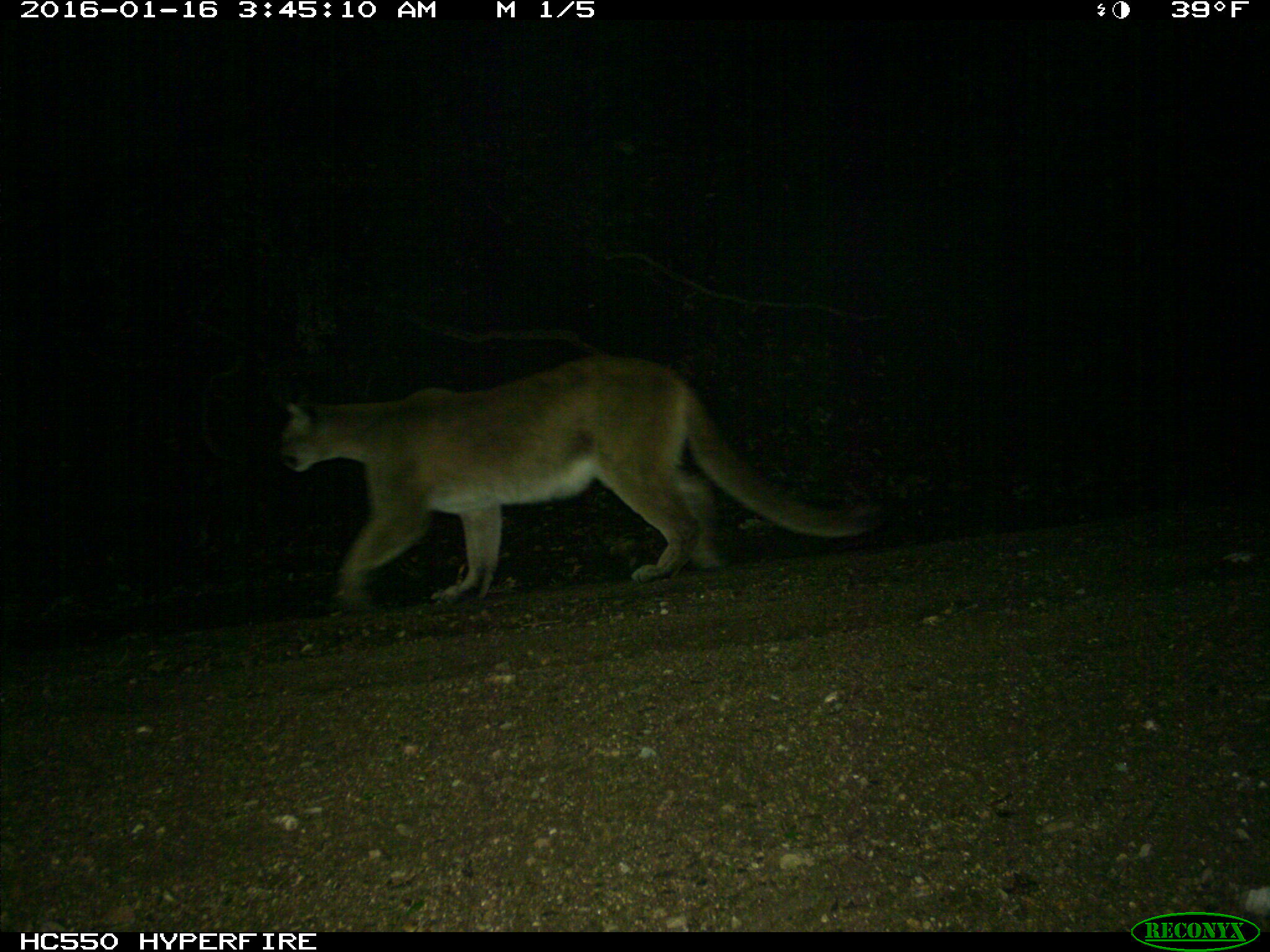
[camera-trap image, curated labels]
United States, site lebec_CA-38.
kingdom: Animalia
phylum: Chordata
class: Mammalia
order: Carnivora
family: Felidae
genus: Puma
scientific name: Puma concolor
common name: mountain lion